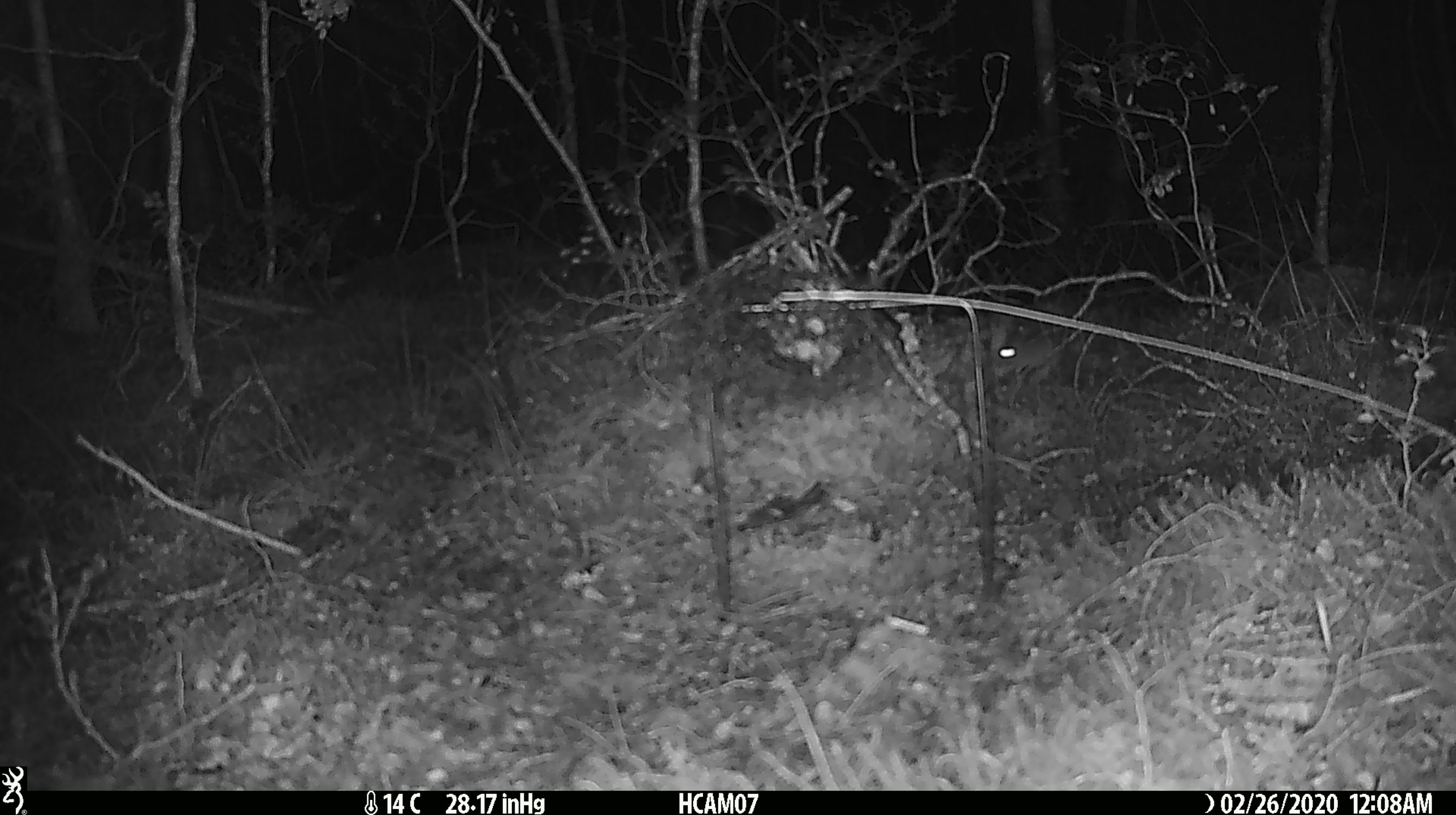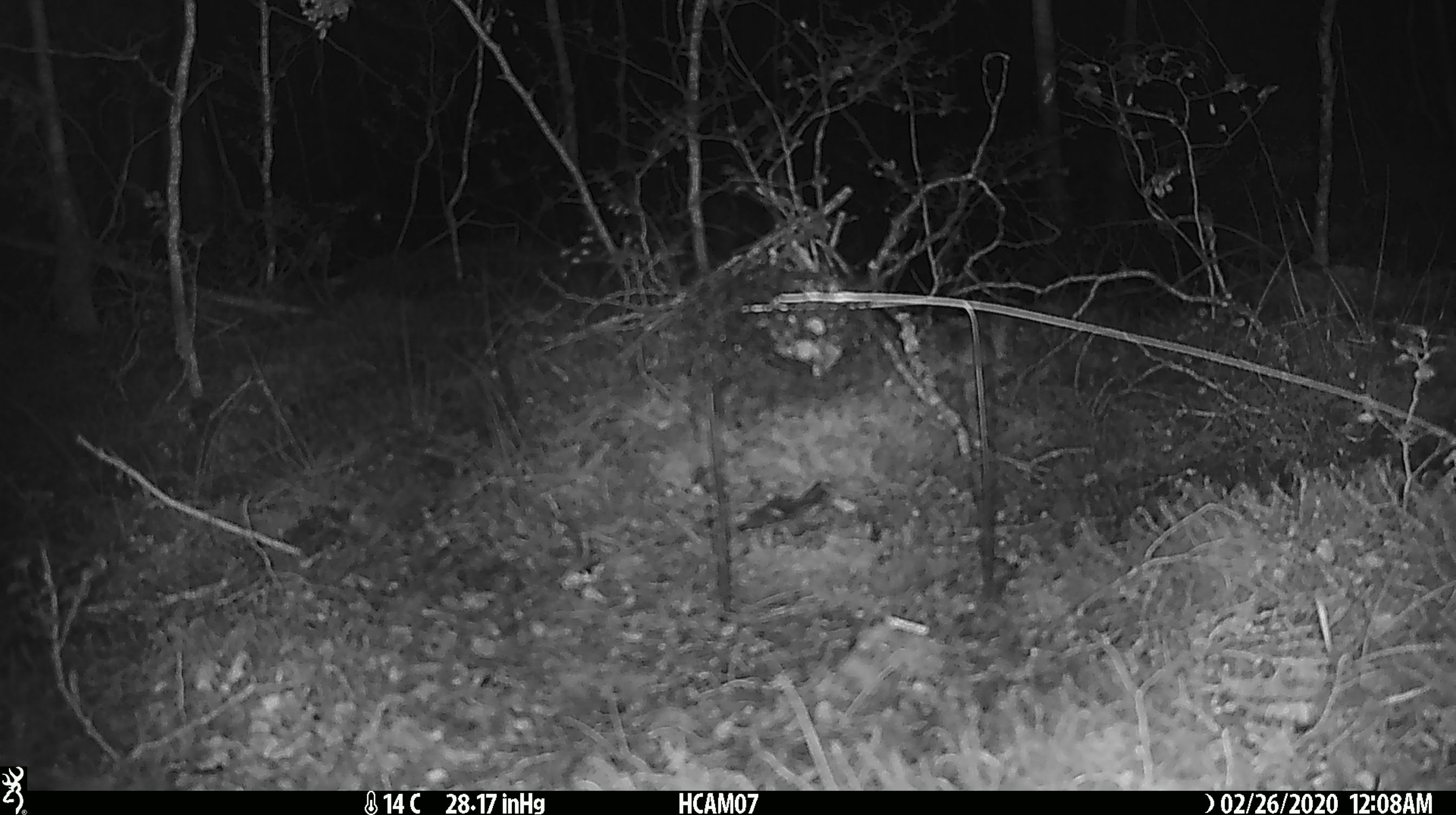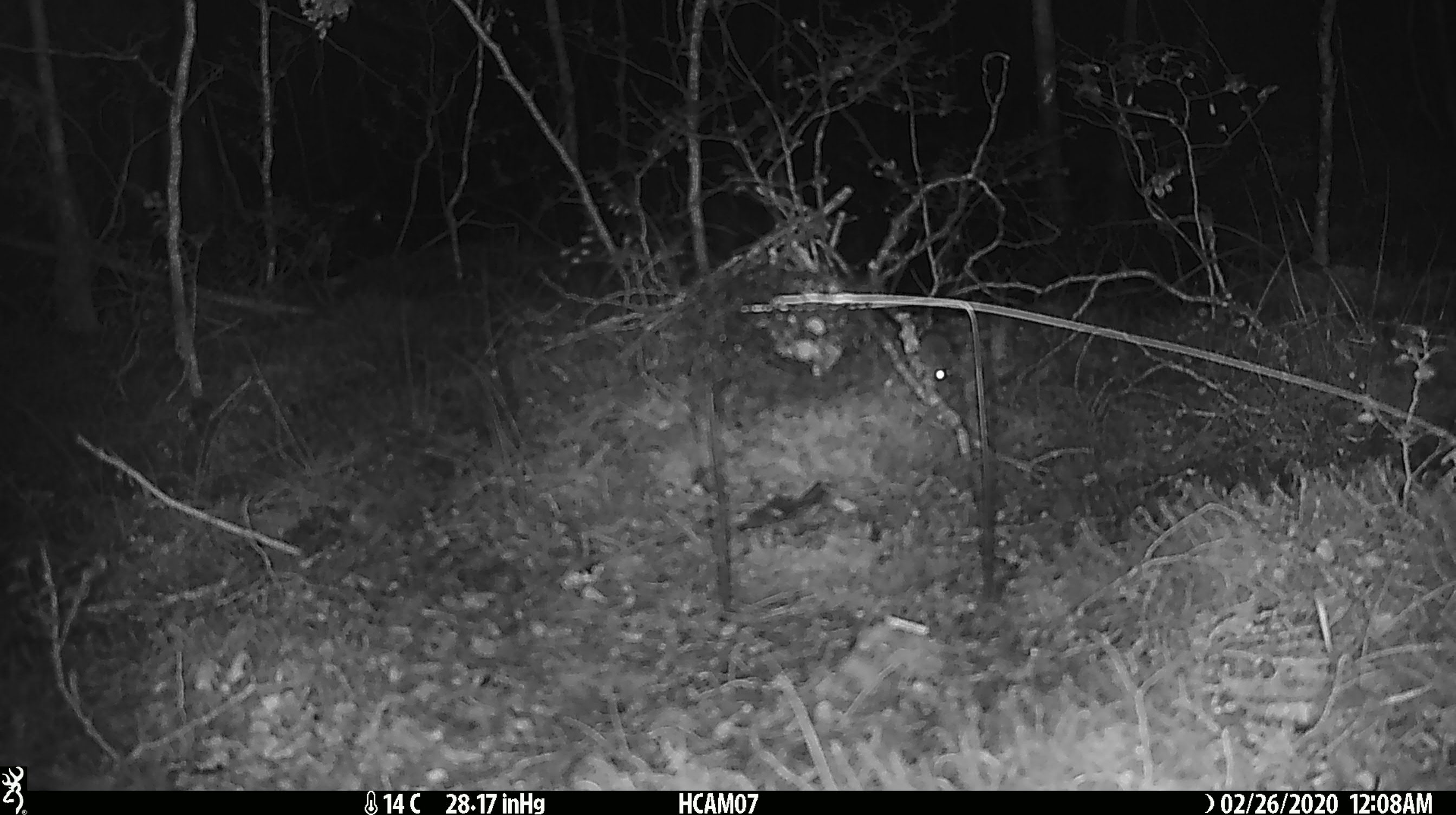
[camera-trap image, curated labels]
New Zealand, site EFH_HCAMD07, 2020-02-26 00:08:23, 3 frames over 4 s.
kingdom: Animalia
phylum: Chordata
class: Mammalia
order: Rodentia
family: Muridae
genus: Mus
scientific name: Mus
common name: mouse